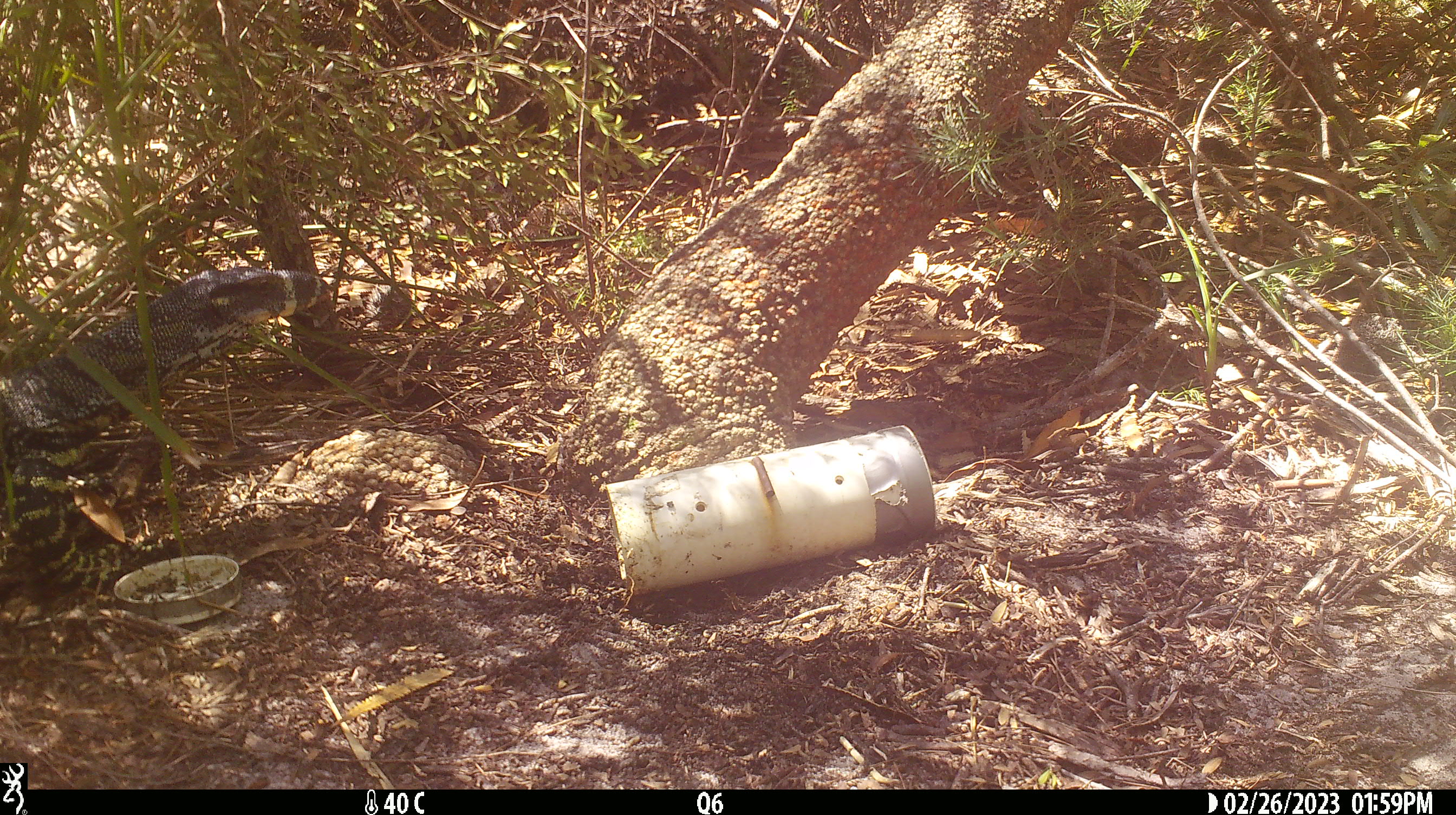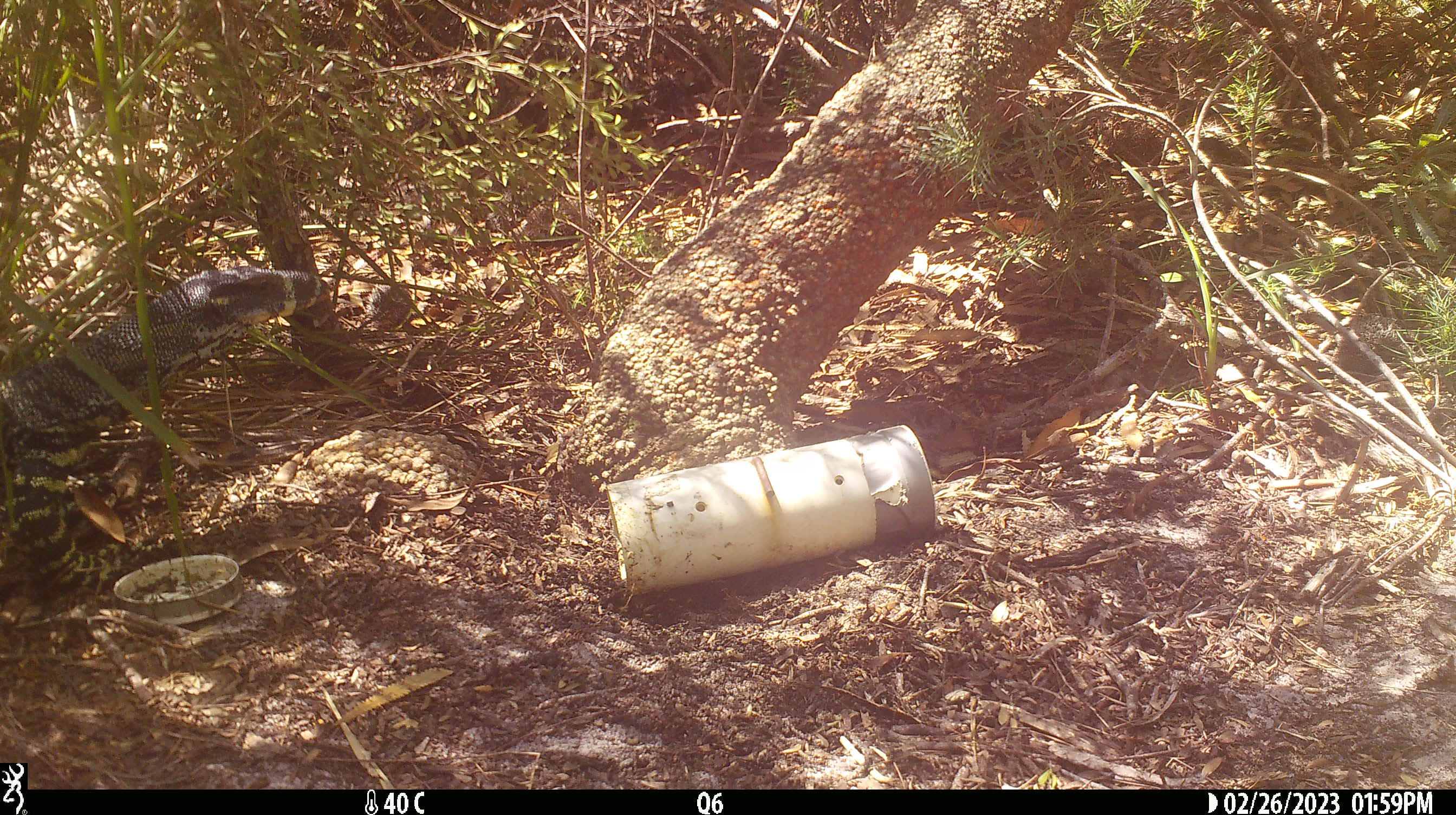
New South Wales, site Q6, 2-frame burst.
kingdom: Animalia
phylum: Chordata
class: Reptilia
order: Squamata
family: Varanidae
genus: Varanus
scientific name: Varanus varius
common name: lace monitor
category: goanna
Goanna (lace monitor) (Varanus varius).